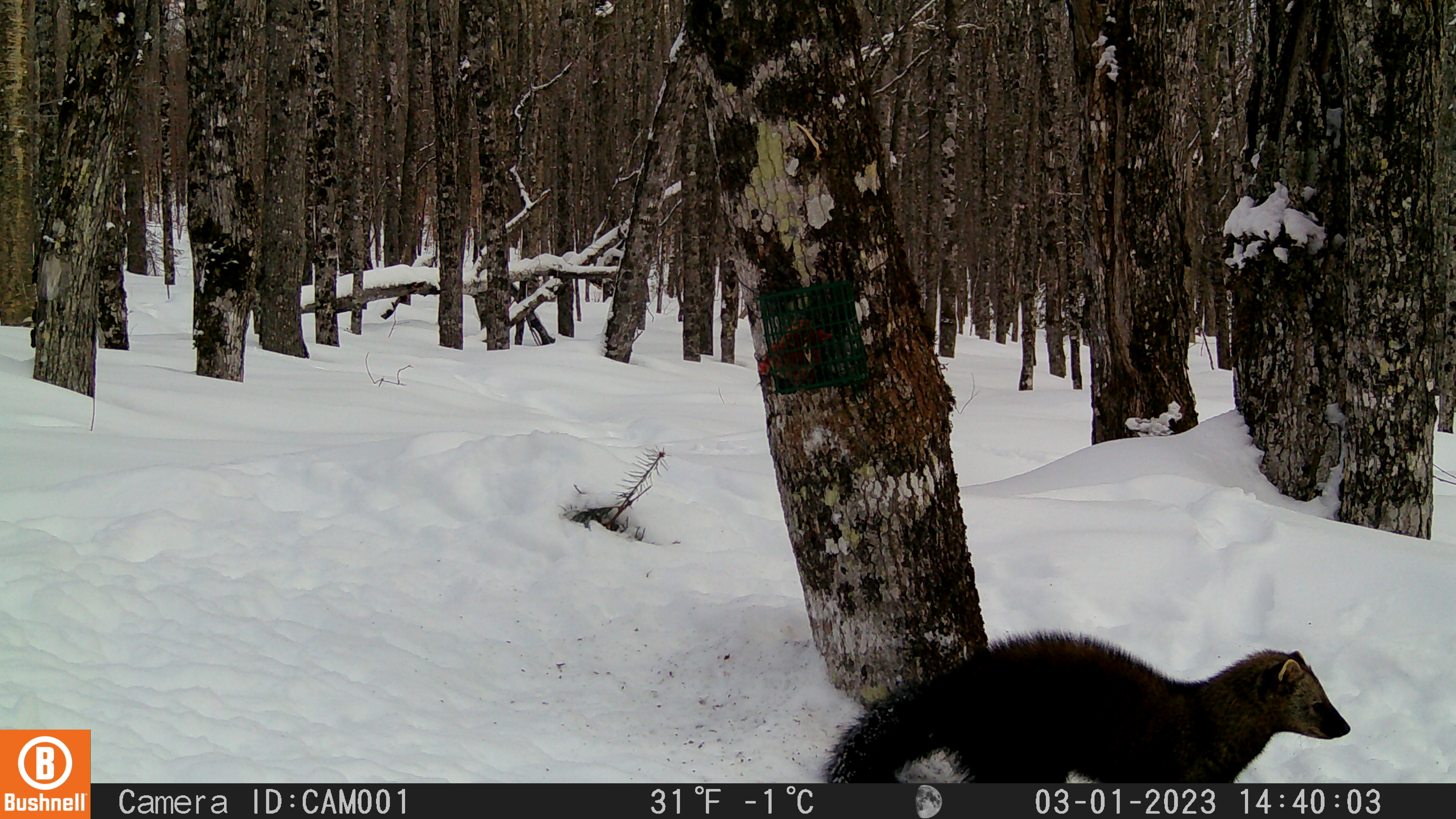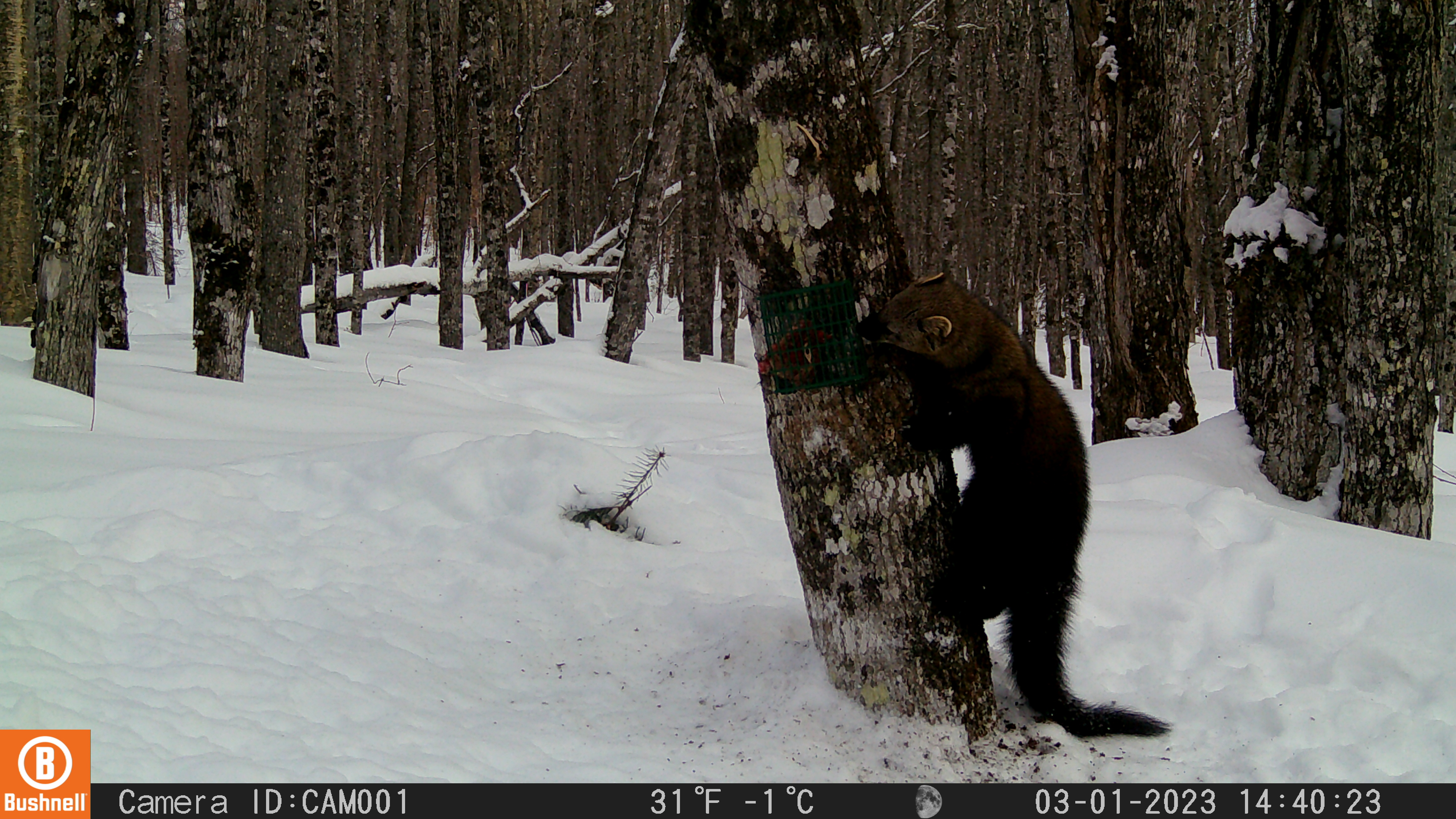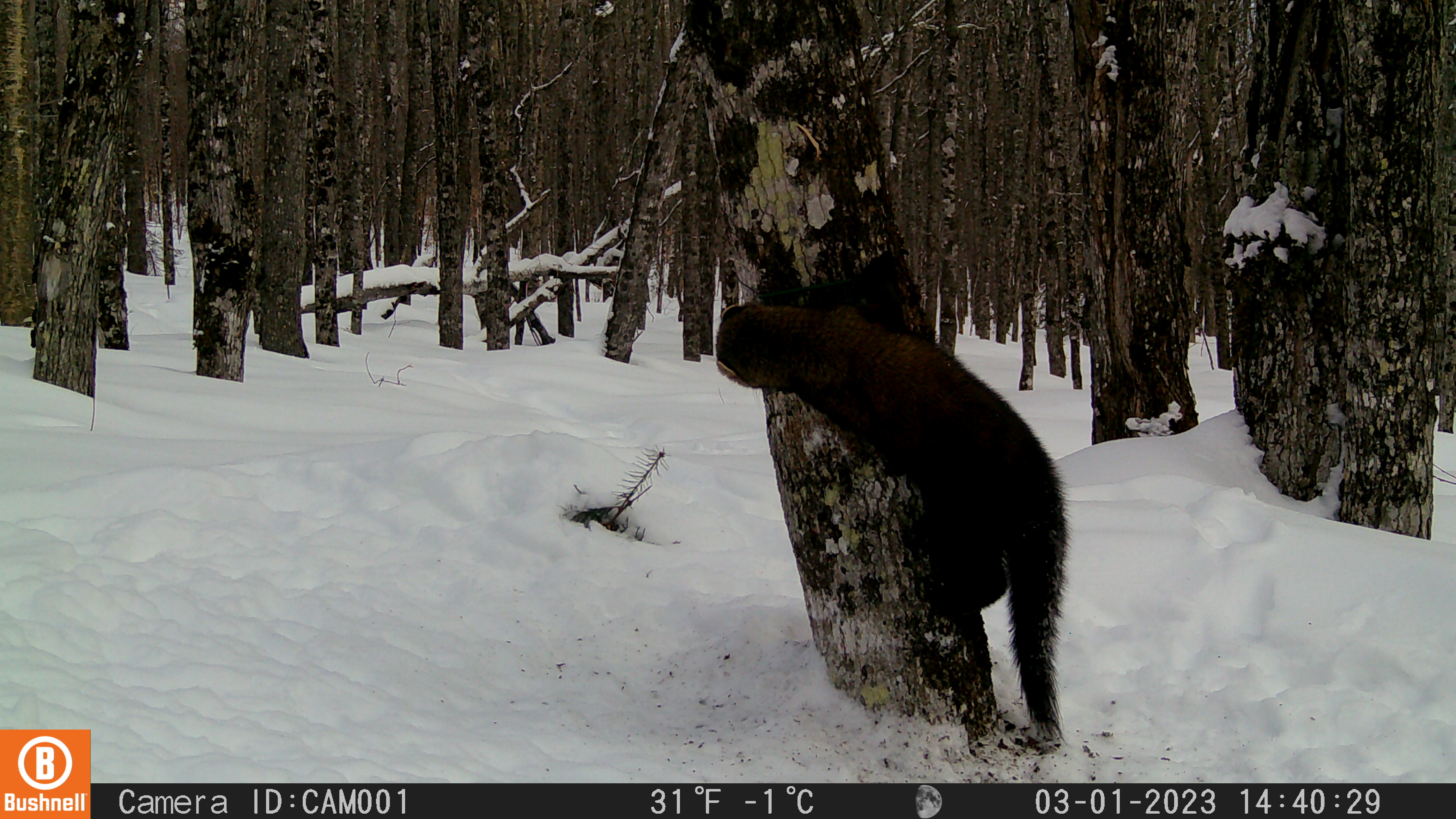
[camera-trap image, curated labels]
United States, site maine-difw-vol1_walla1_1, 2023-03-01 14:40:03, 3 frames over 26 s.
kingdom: Animalia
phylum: Chordata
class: Mammalia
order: Carnivora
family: Mustelidae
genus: Pekania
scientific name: Pekania pennanti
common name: fisher